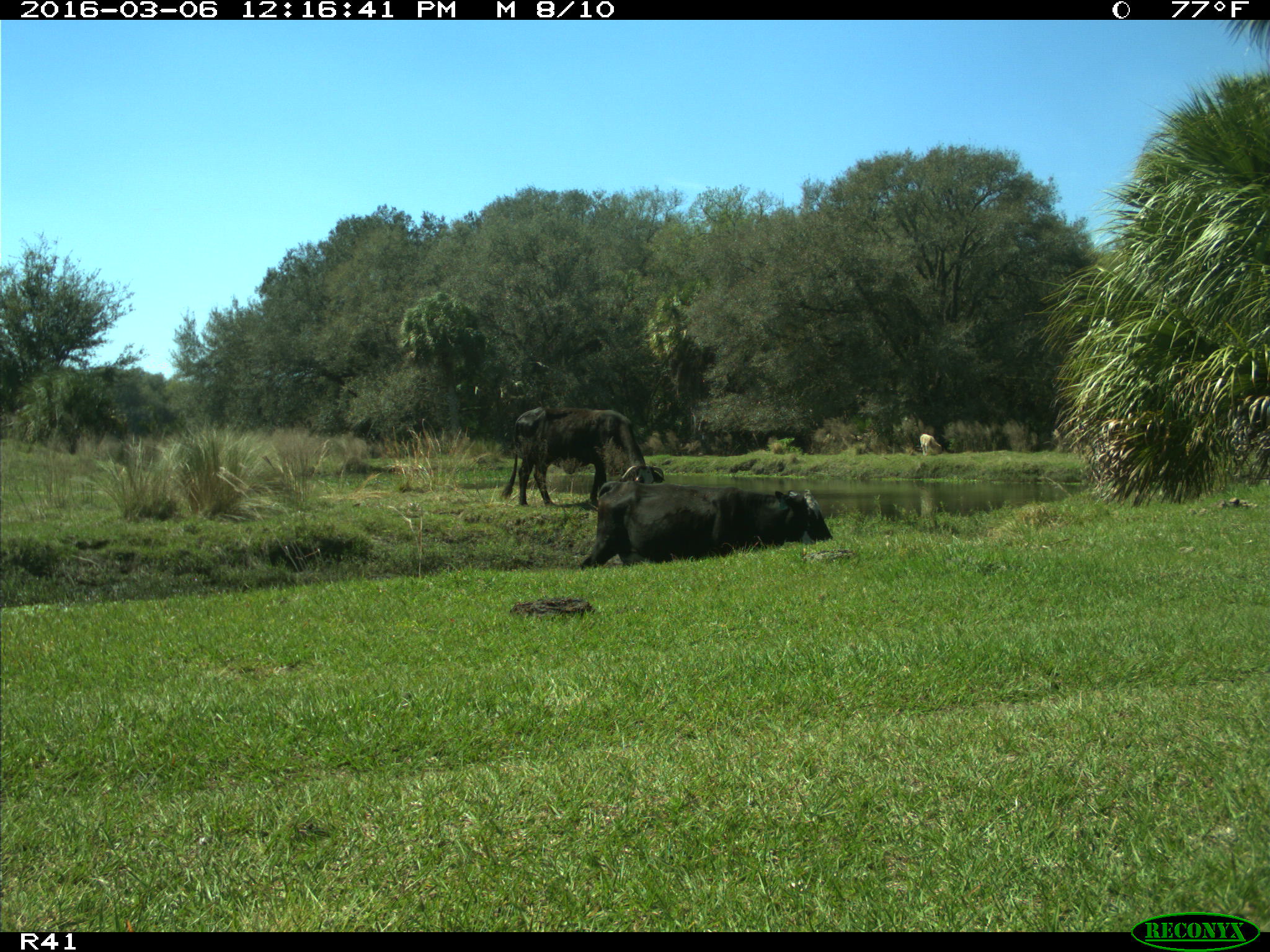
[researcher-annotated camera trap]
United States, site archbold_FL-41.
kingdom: Animalia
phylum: Chordata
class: Mammalia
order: Artiodactyla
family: Bovidae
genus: Bos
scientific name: Bos taurus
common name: domestic cow